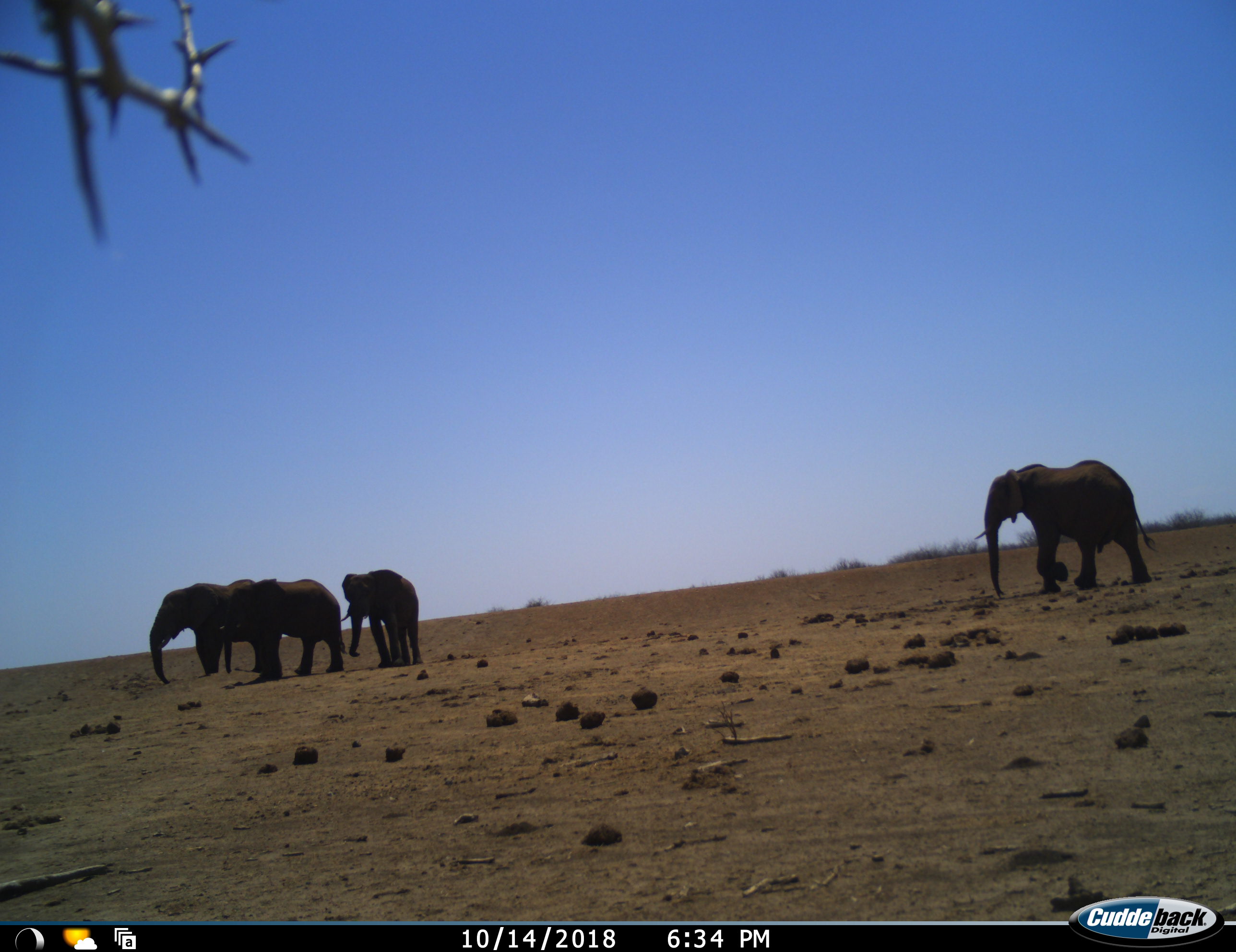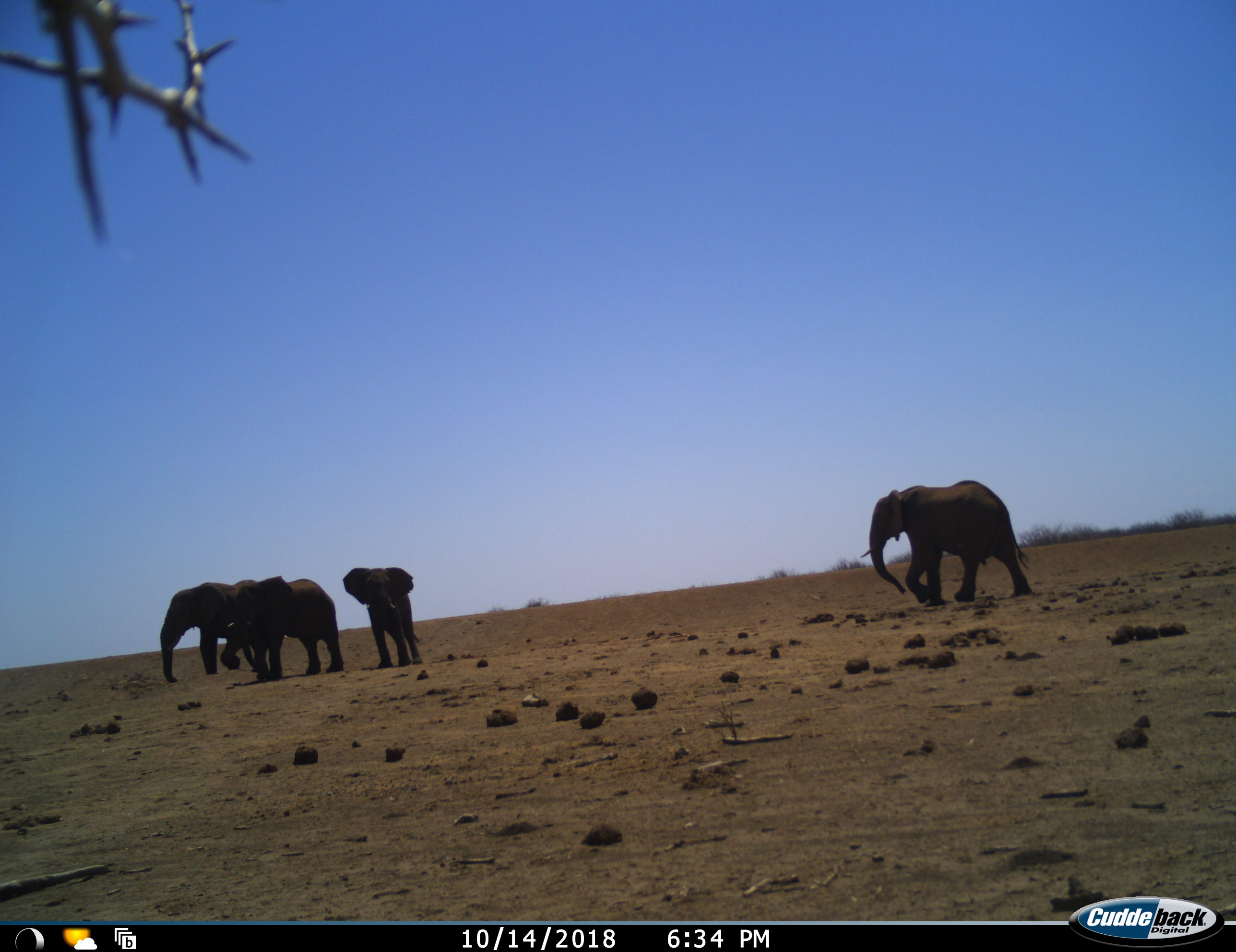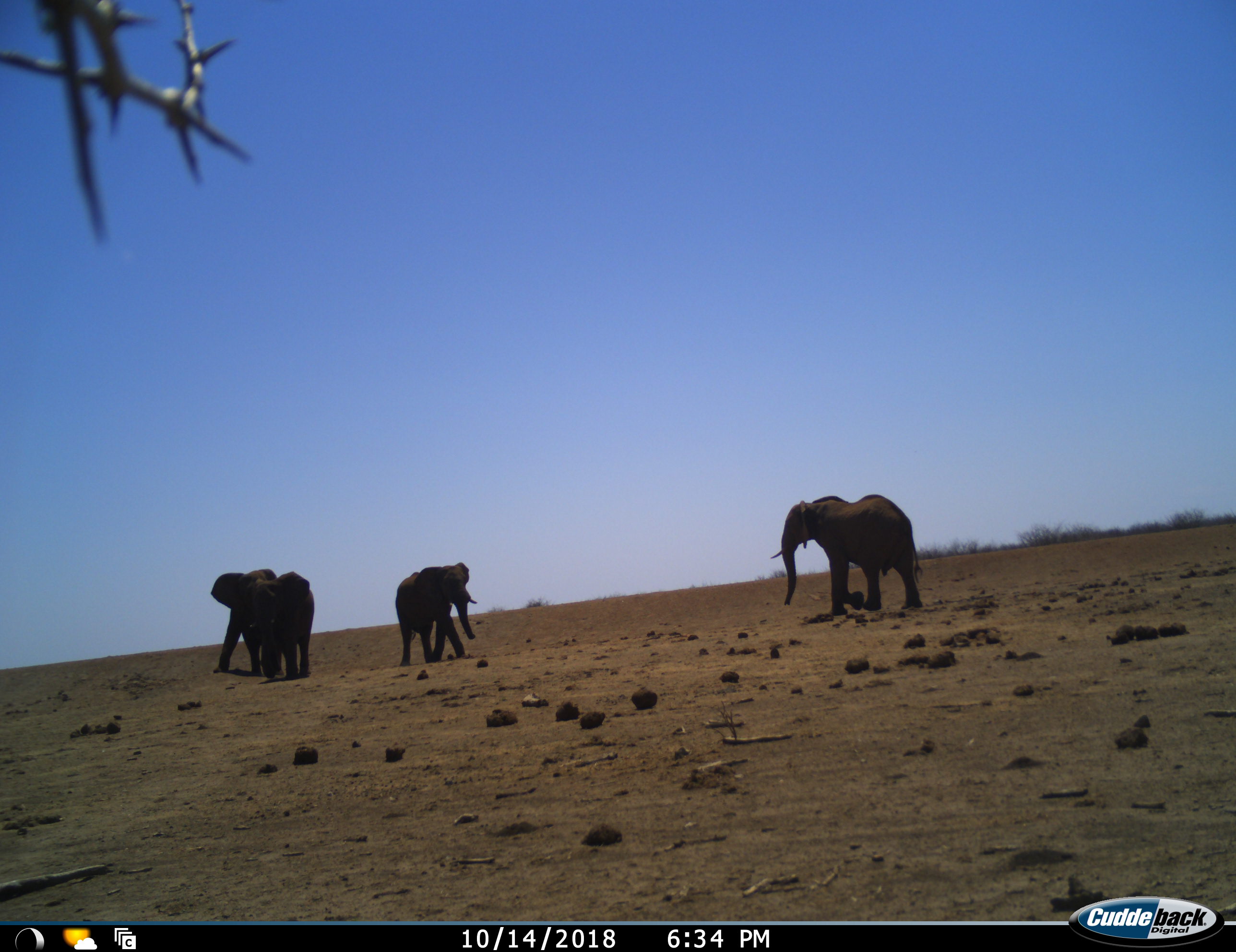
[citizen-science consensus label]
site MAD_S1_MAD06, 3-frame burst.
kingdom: Animalia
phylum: Chordata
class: Mammalia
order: Proboscidea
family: Elephantidae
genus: Loxodonta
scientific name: Loxodonta africana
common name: african bush elephant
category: elephant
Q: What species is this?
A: Elephant (african bush elephant) (Loxodonta africana).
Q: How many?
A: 4.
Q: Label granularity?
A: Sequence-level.